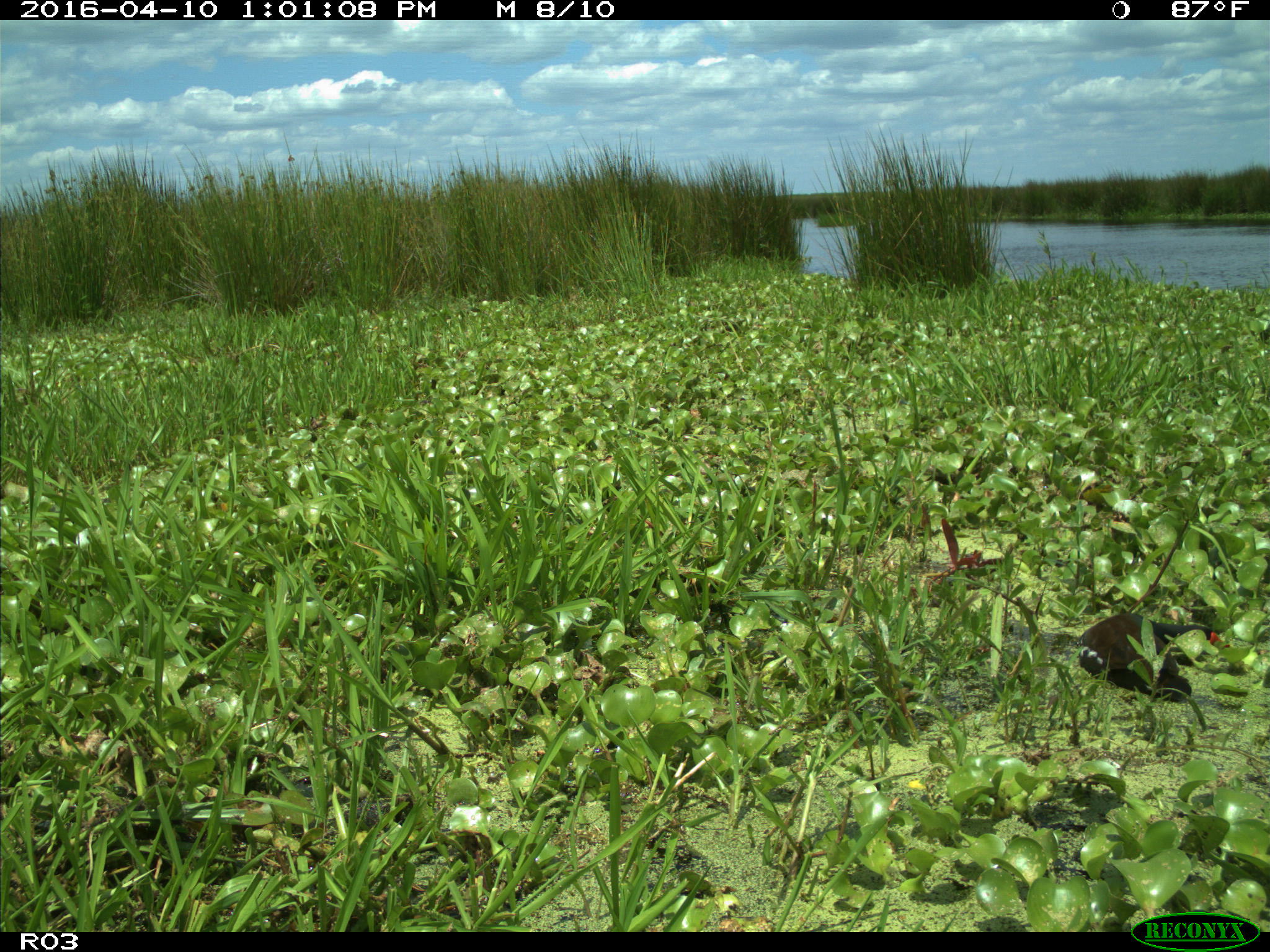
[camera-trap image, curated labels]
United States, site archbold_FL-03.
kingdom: Animalia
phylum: Chordata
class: Aves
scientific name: Aves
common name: birds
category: unidentified bird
Unidentified bird (birds) (Aves).